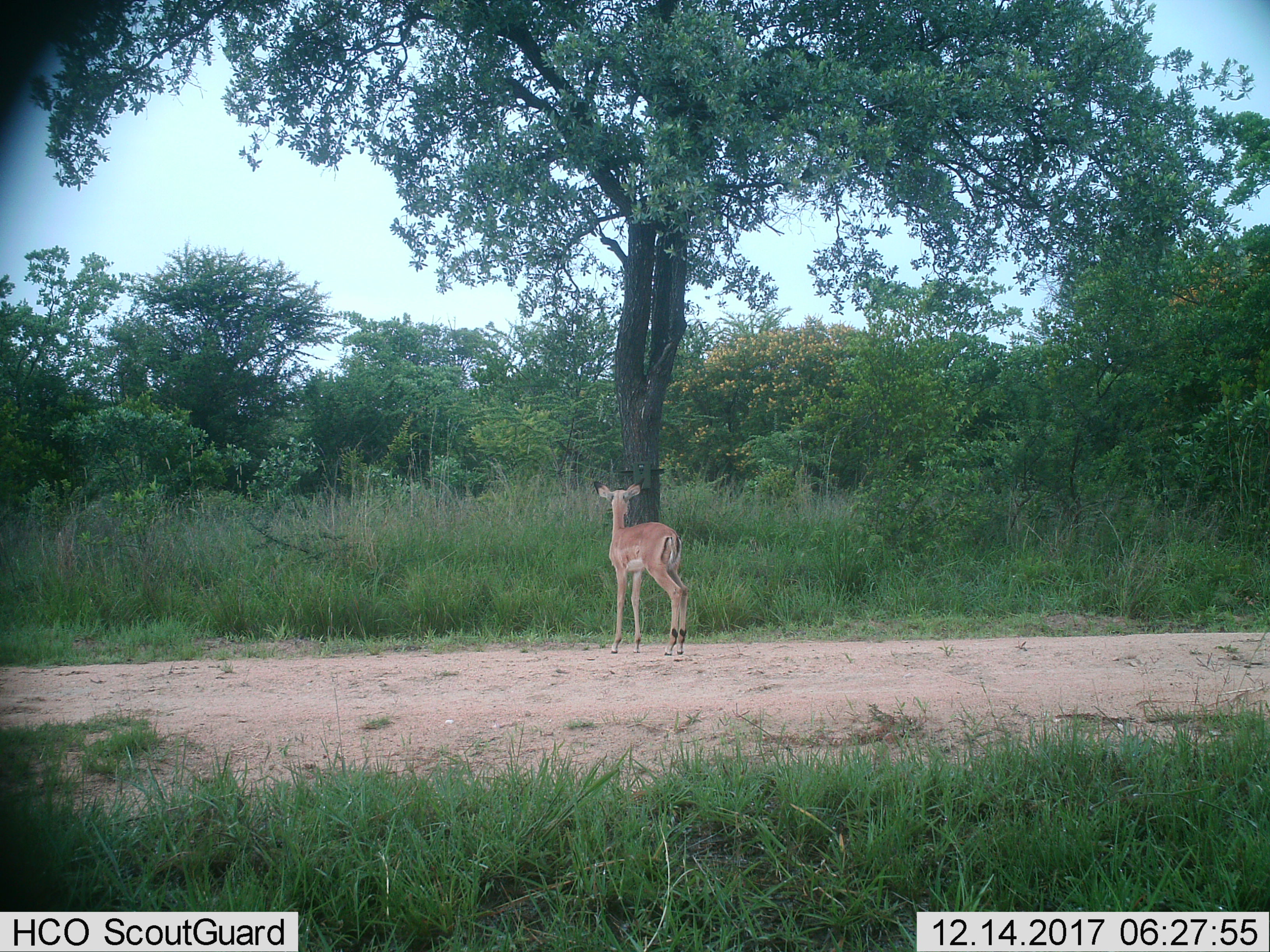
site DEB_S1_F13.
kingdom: Animalia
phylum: Chordata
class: Mammalia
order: Artiodactyla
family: Bovidae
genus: Aepyceros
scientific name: Aepyceros melampus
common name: impala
Impala (Aepyceros melampus), count 1. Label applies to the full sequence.